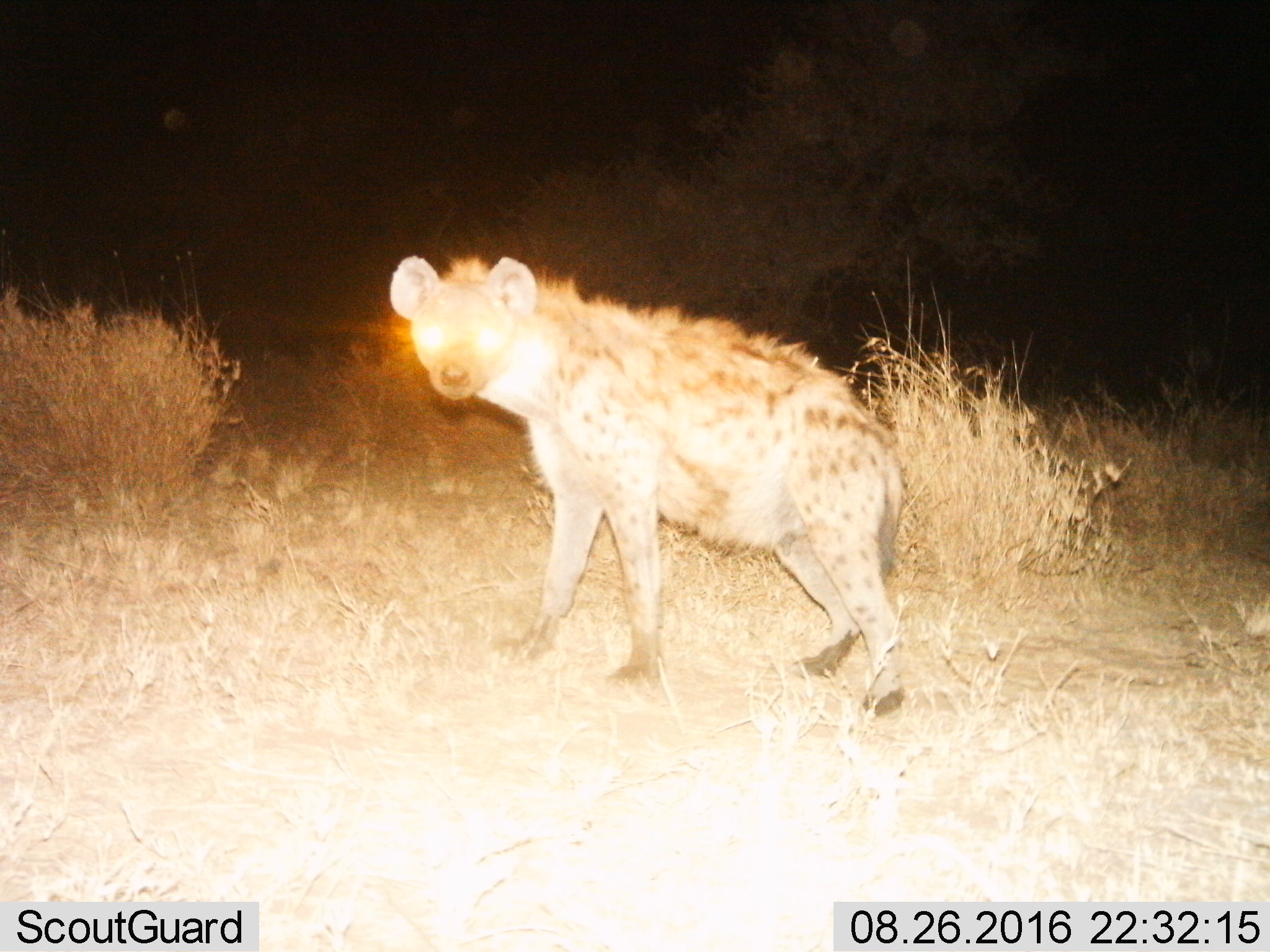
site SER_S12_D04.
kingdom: Animalia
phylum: Chordata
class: Mammalia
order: Carnivora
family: Hyaenidae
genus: Crocuta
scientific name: Crocuta crocuta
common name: spotted hyena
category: hyenaspotted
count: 1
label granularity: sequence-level